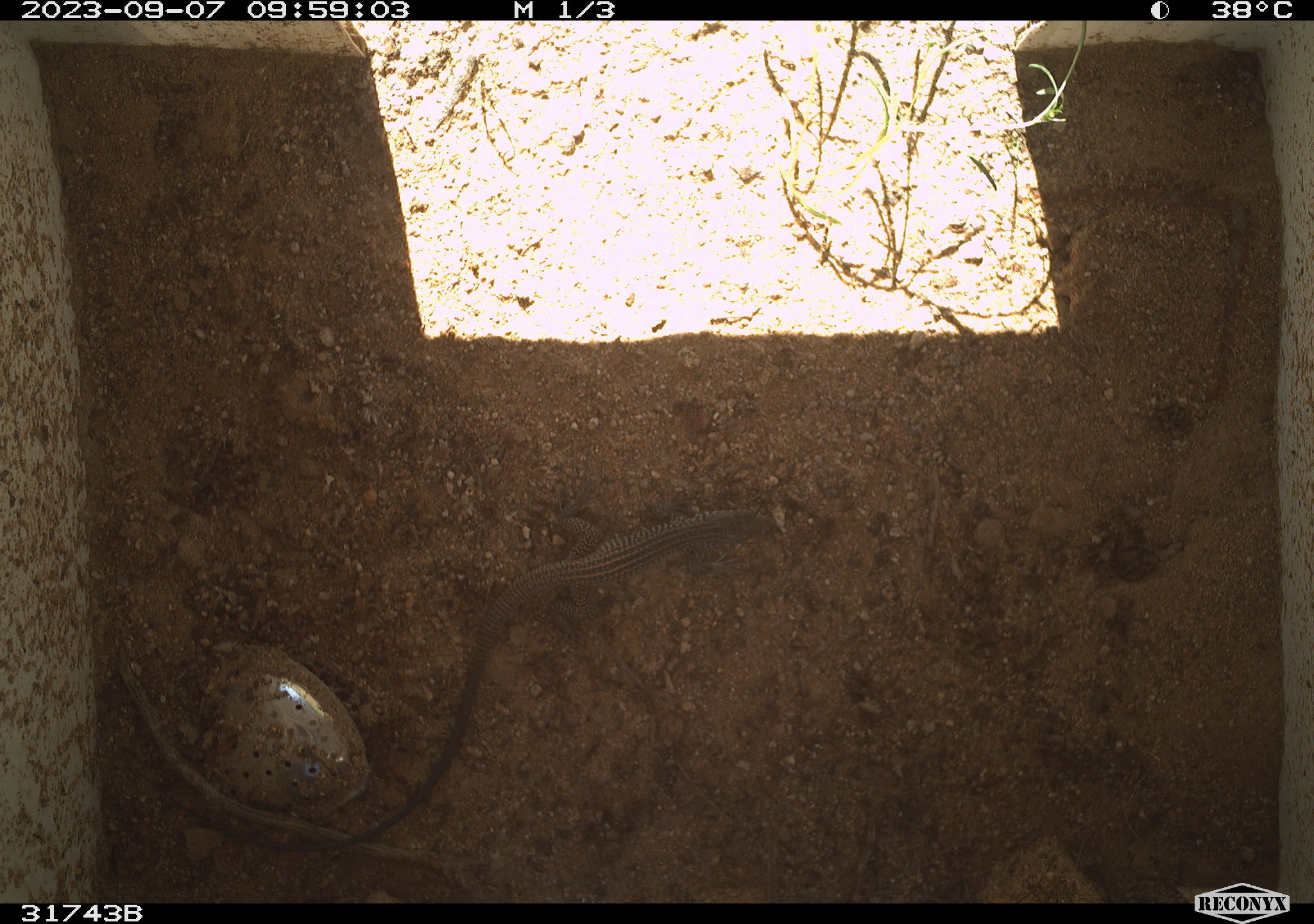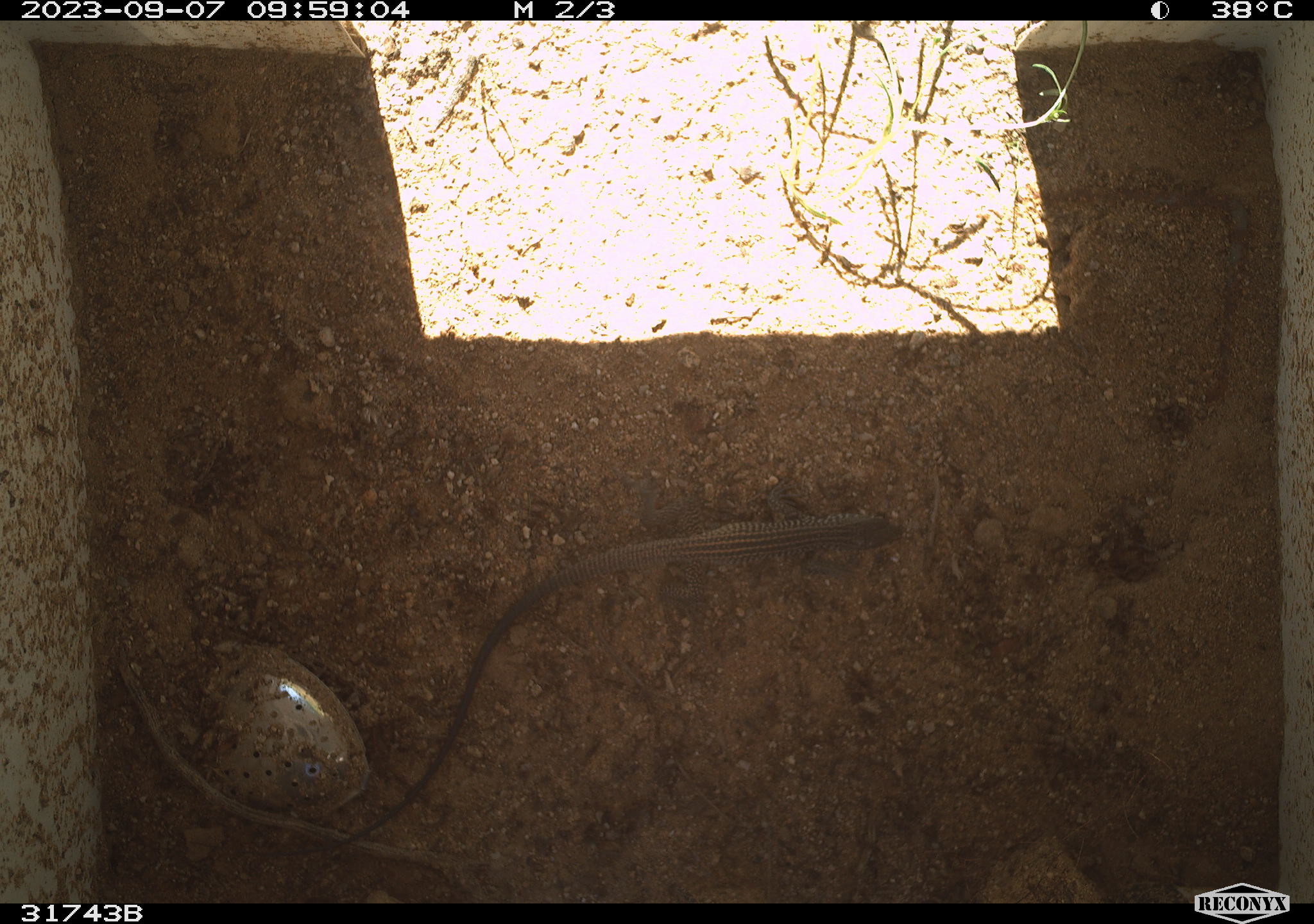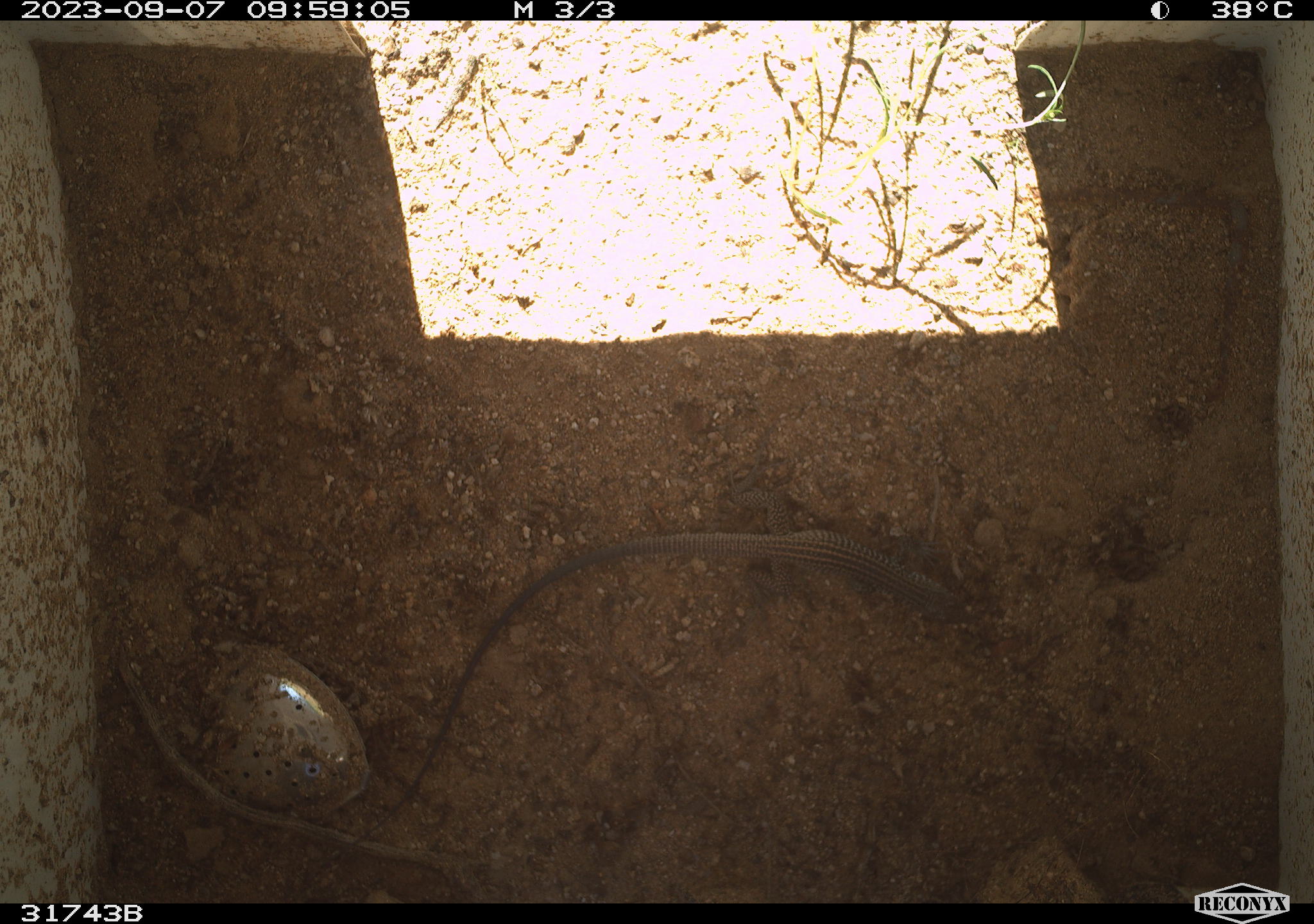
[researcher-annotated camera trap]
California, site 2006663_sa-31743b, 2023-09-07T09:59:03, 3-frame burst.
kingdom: Animalia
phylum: Chordata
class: Reptilia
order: Squamata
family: Teiidae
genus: Aspidoscelis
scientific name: Aspidoscelis tigris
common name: western whiptail